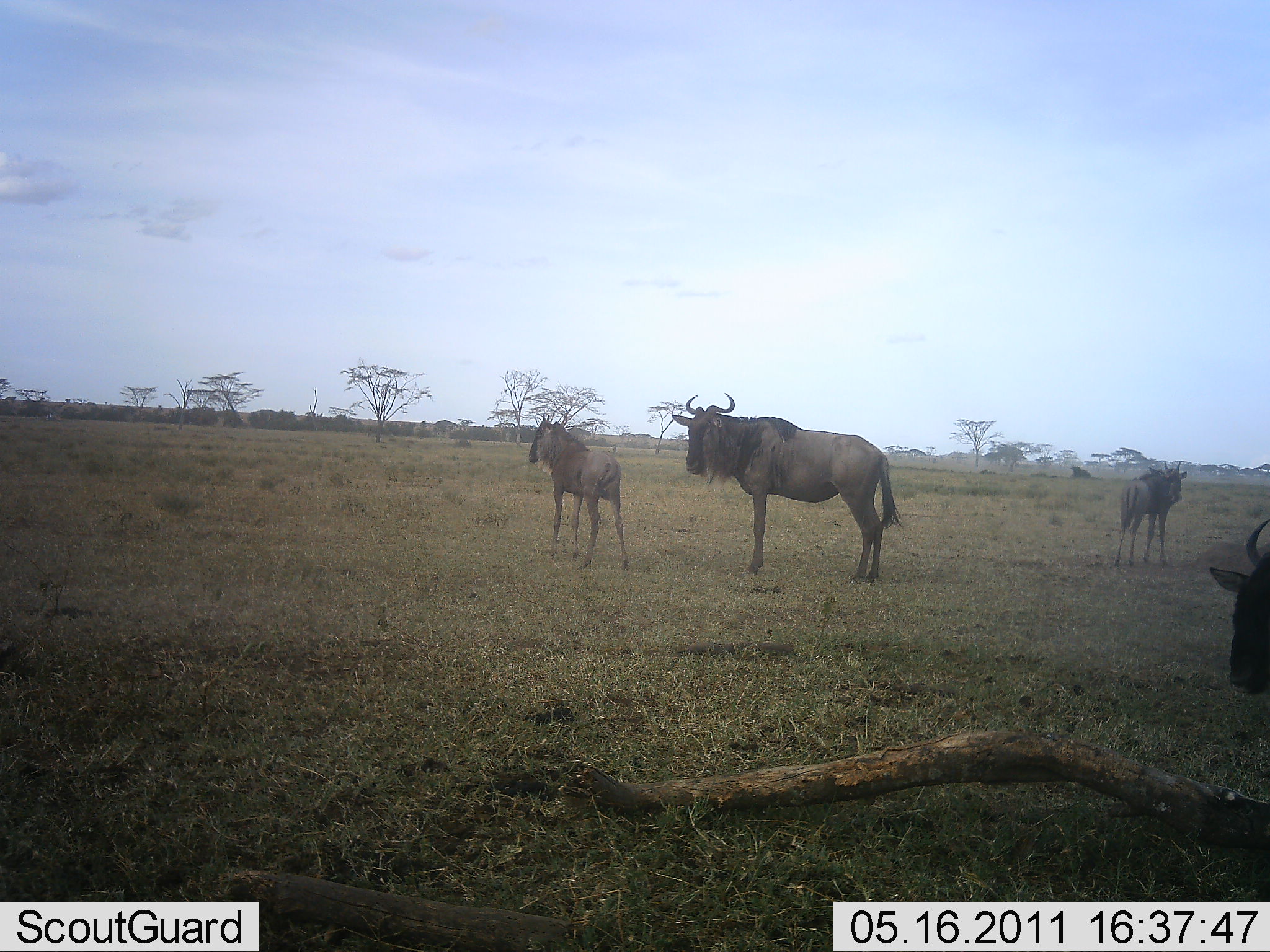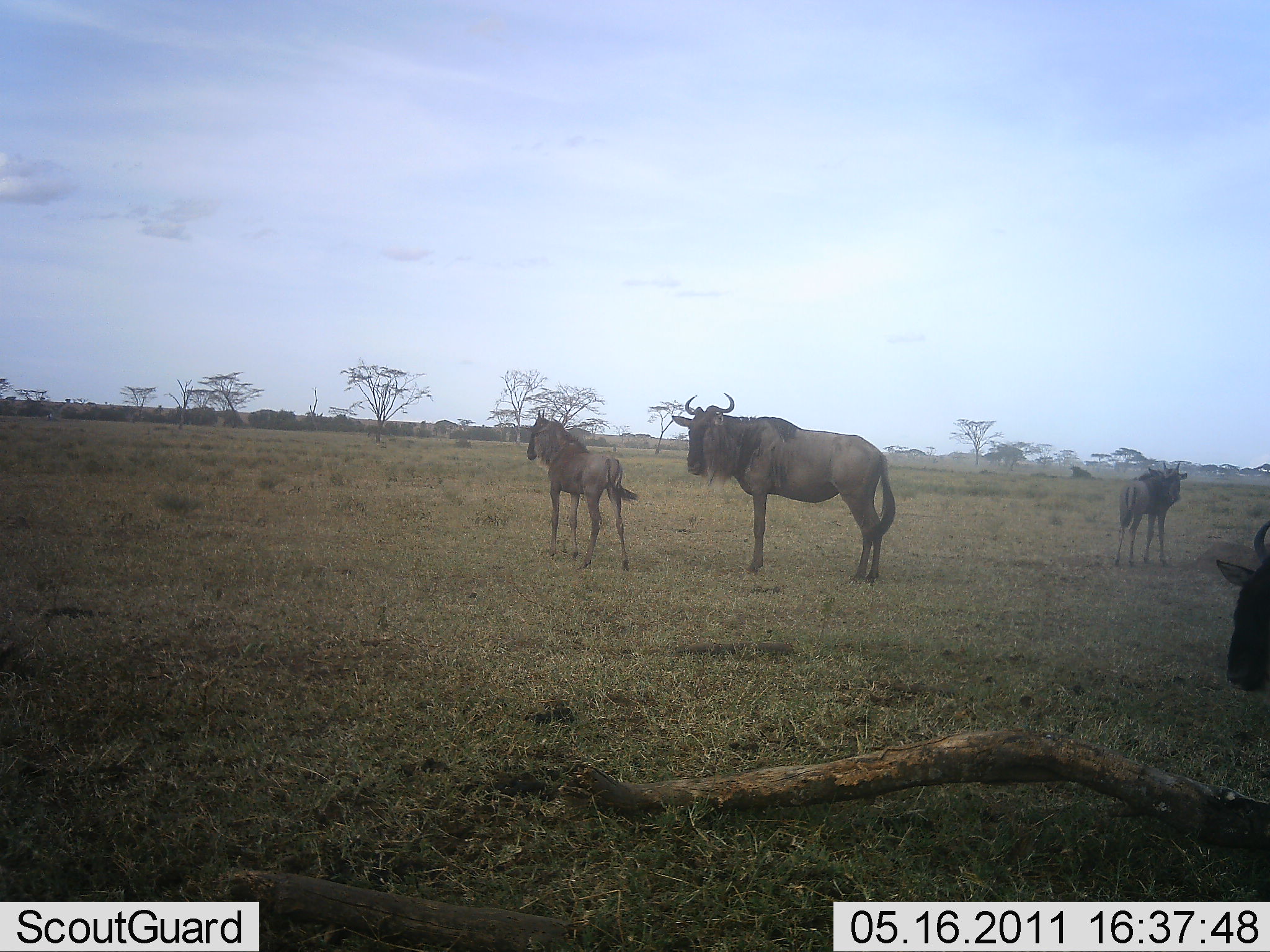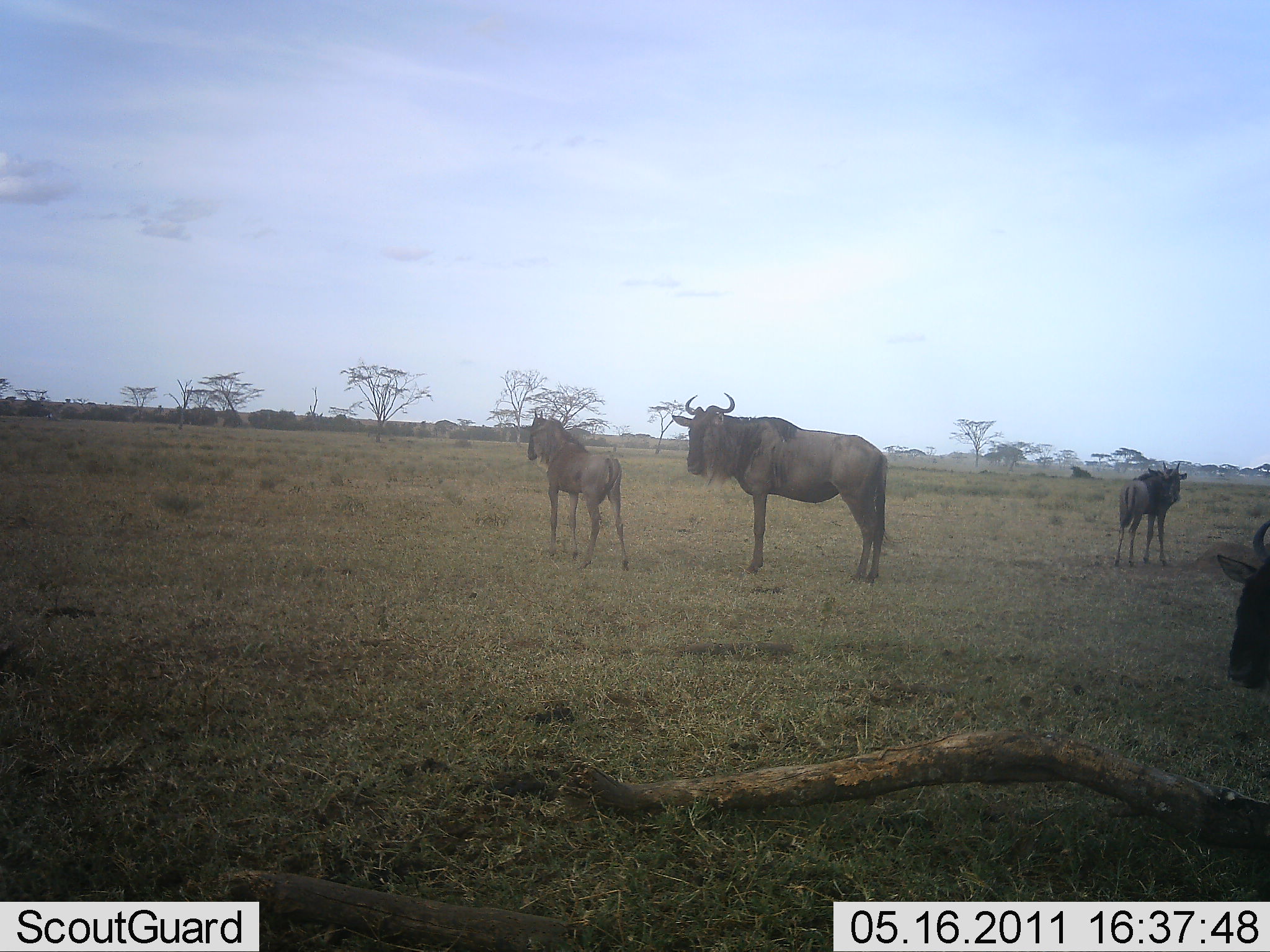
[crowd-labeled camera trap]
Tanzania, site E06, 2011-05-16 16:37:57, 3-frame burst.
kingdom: Animalia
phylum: Chordata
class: Mammalia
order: Artiodactyla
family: Bovidae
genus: Connochaetes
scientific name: Connochaetes taurinus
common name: blue wildebeest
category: wildebeest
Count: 4.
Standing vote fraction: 100%.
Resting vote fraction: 9%.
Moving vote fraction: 0%.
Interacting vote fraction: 0%.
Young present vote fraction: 45%.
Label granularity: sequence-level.